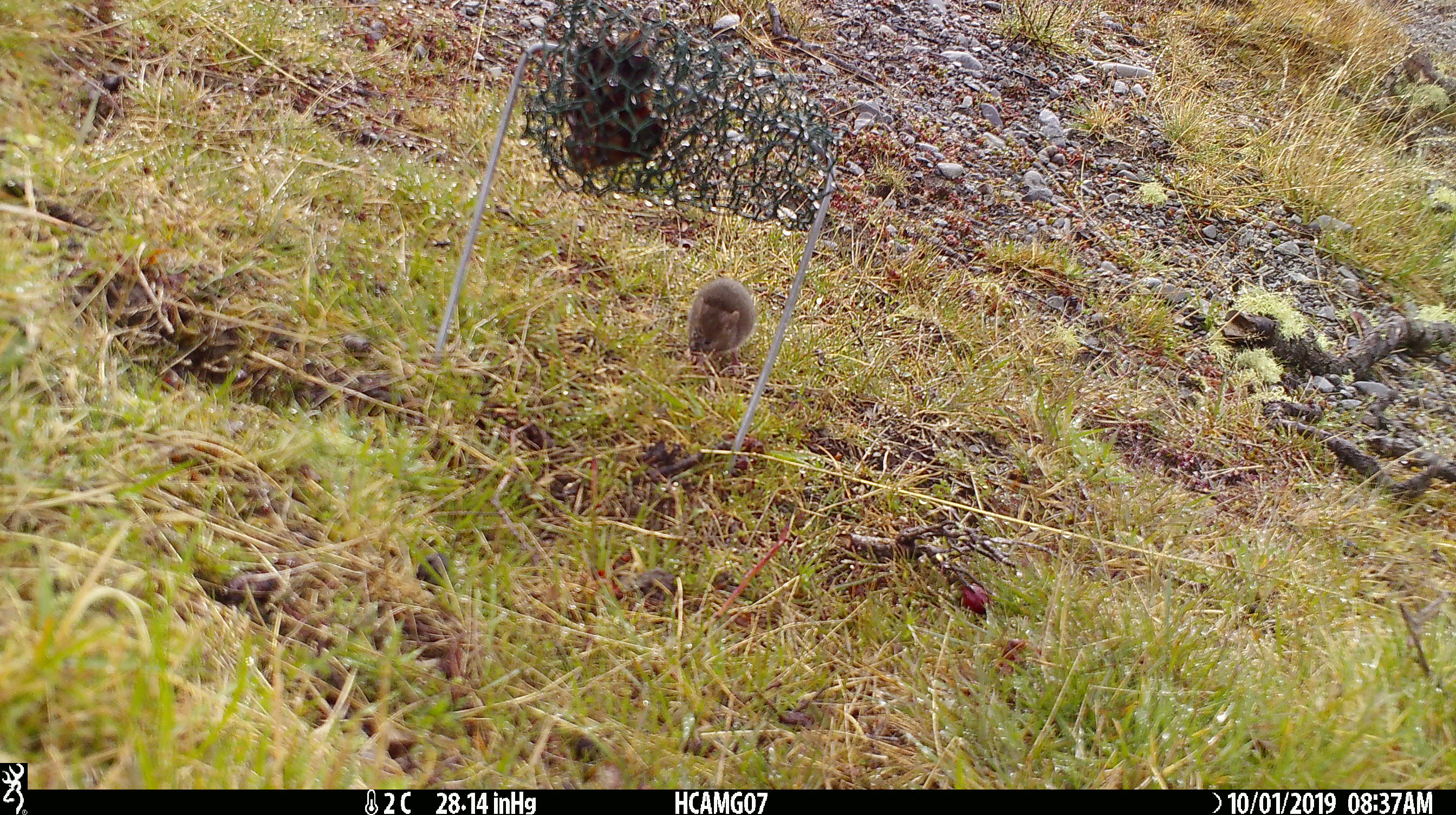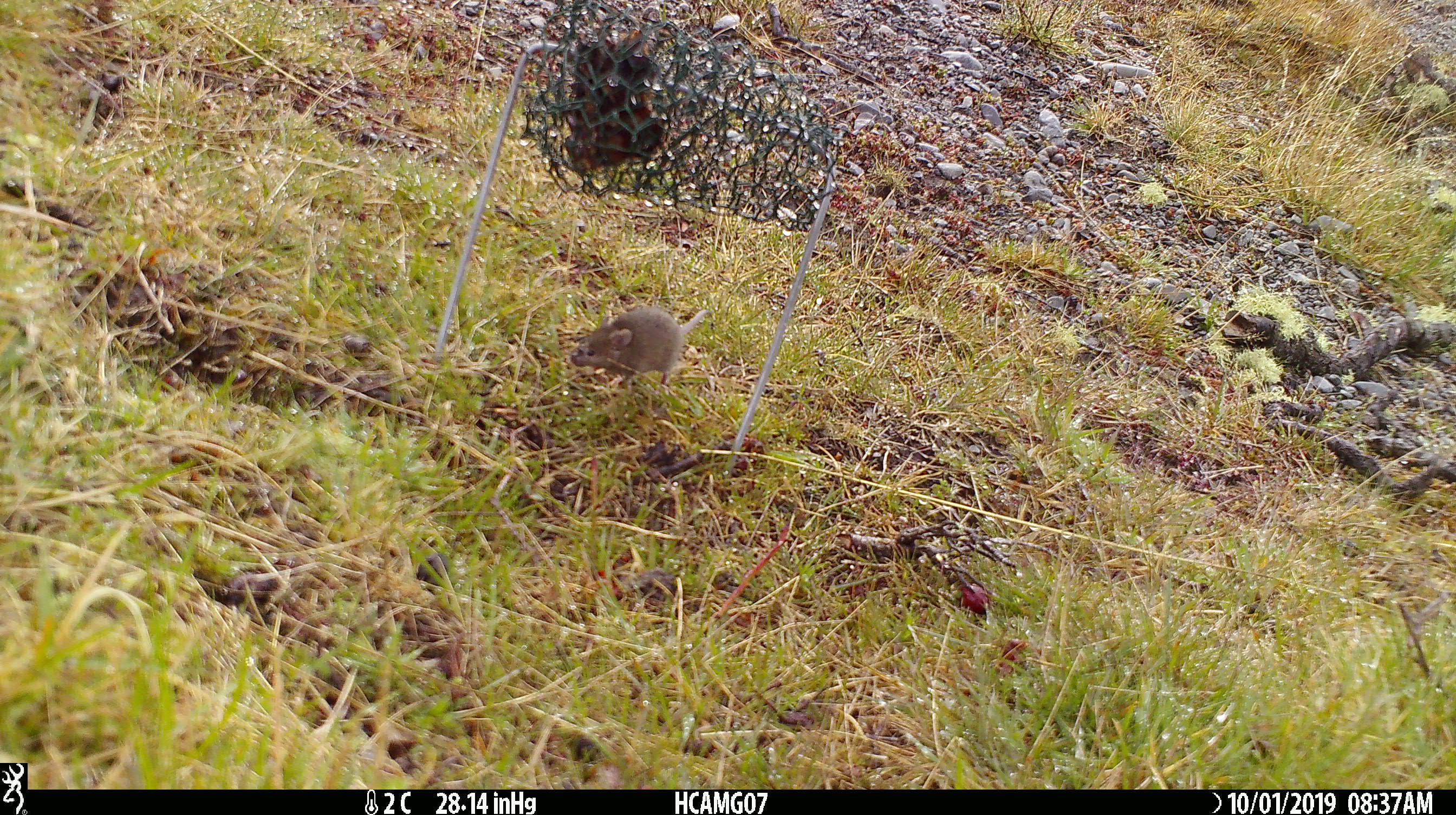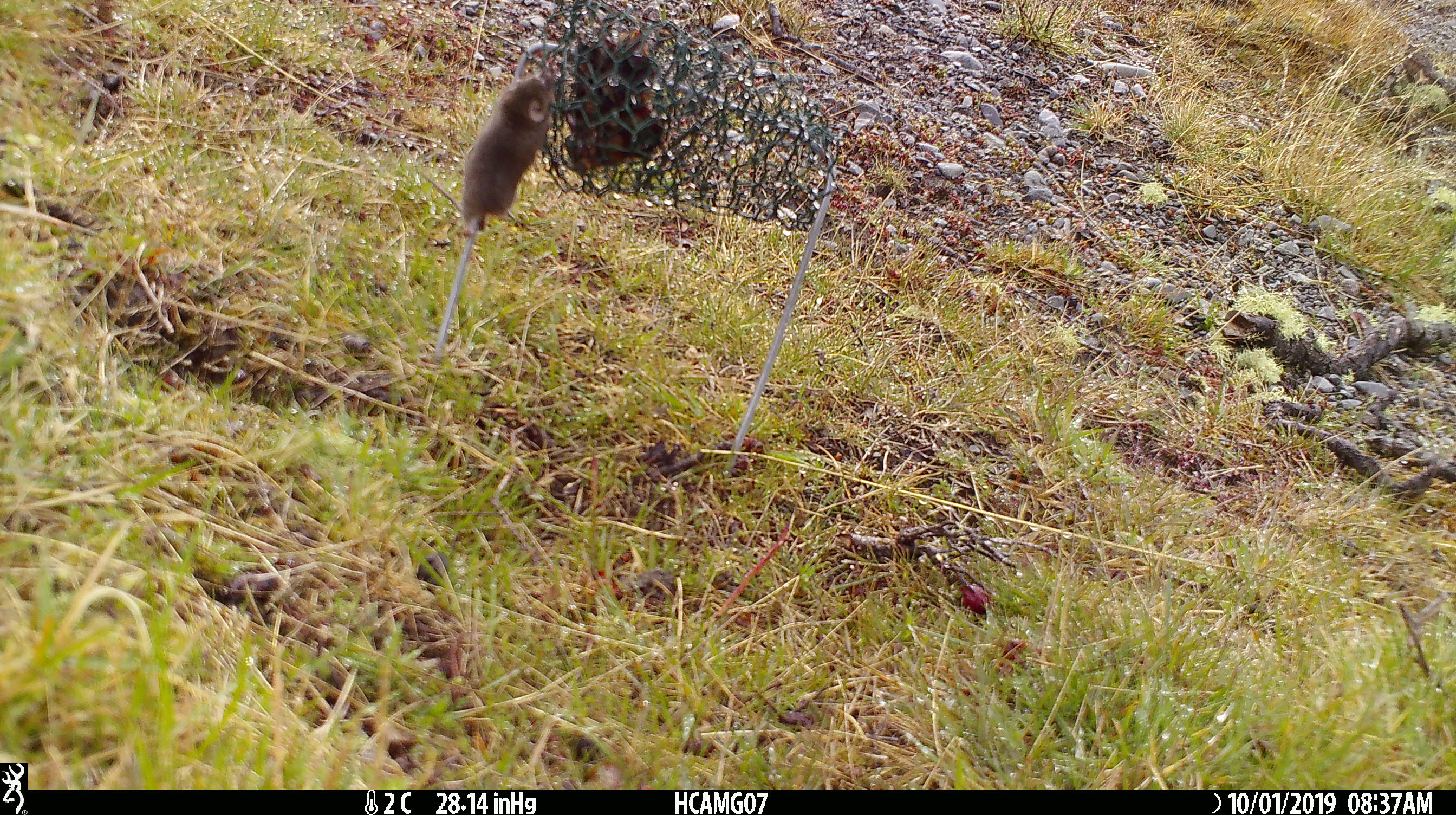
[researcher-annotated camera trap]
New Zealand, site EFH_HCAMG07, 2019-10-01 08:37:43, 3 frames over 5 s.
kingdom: Animalia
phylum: Chordata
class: Mammalia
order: Rodentia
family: Muridae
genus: Mus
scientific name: Mus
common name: mouse